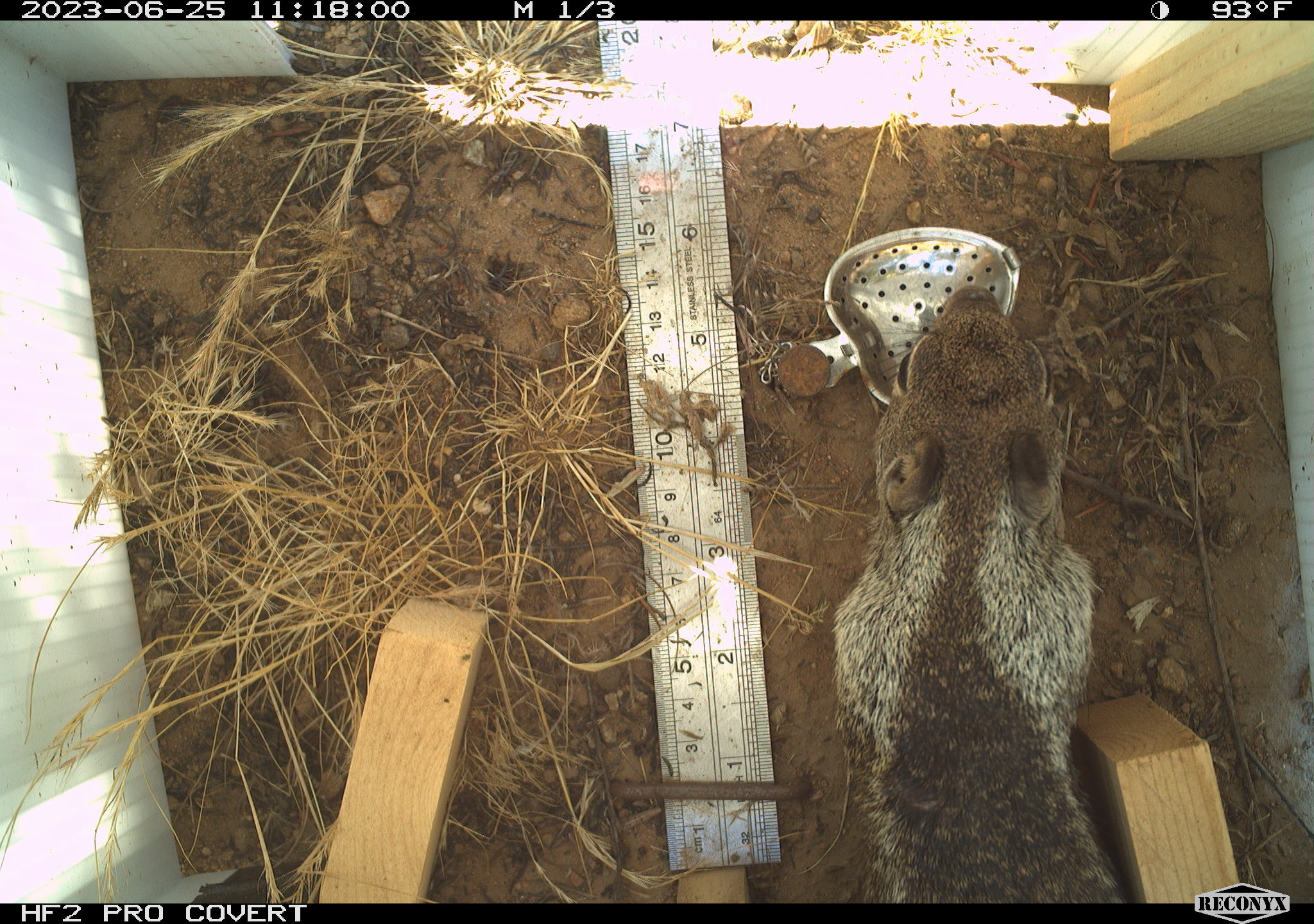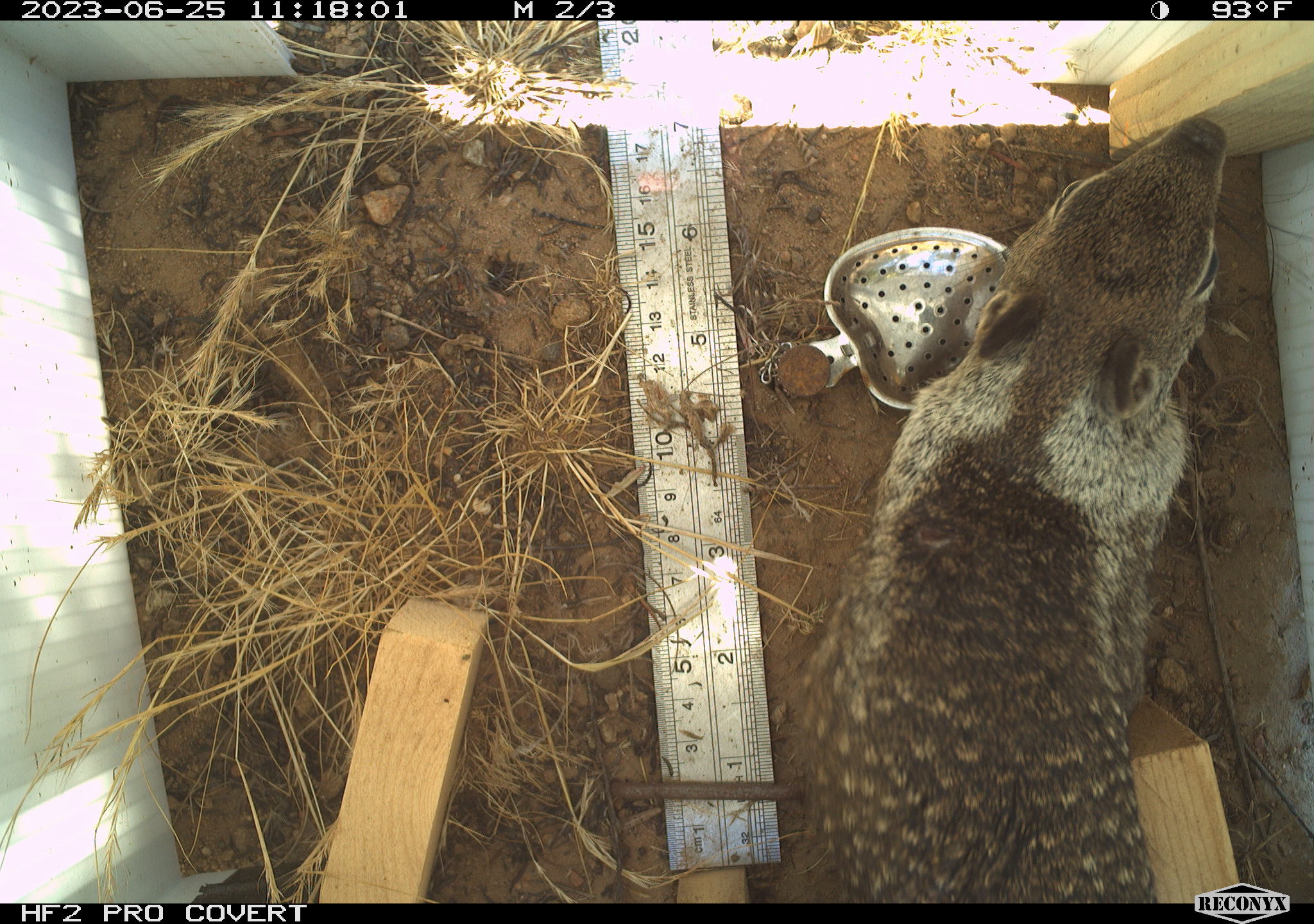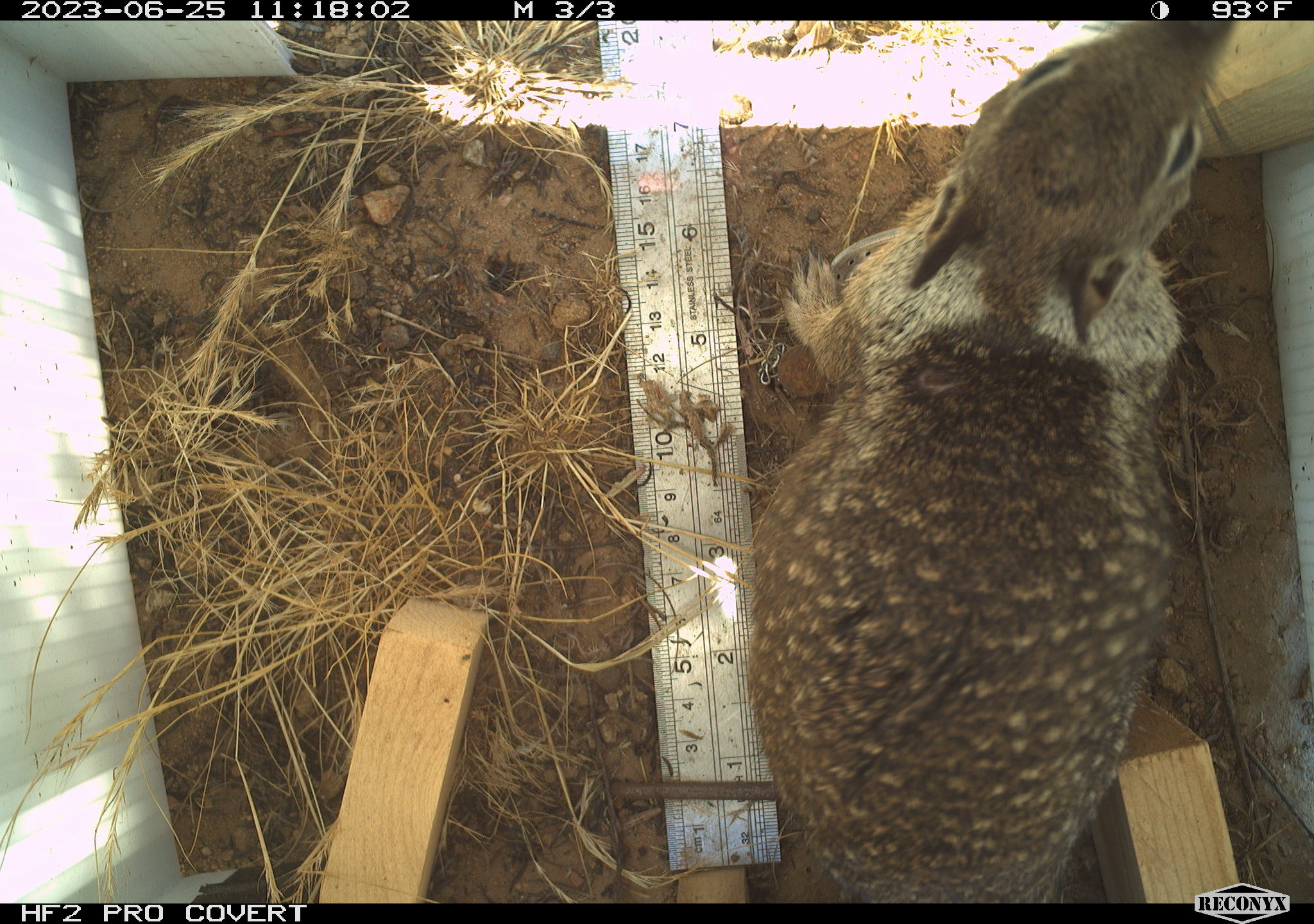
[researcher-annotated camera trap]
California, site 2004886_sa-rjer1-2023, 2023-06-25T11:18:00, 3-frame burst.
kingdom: Animalia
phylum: Chordata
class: Mammalia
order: Rodentia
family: Sciuridae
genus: Otospermophilus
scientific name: Otospermophilus beecheyi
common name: california ground squirrel